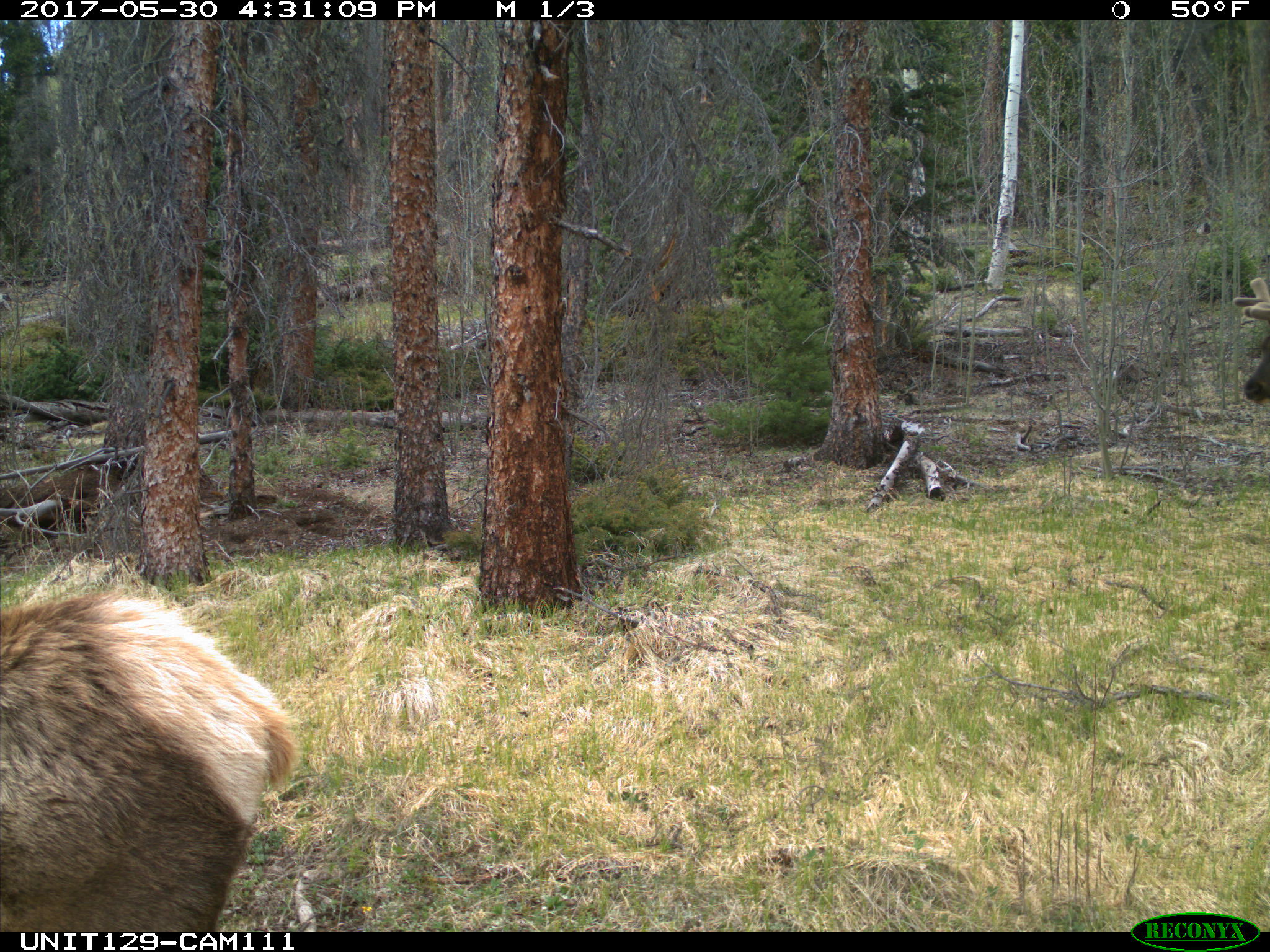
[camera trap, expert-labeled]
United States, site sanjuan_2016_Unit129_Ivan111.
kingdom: Animalia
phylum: Chordata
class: Mammalia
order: Artiodactyla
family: Cervidae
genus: Cervus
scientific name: Cervus elaphus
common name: red deer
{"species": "Cervus elaphus (red deer)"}